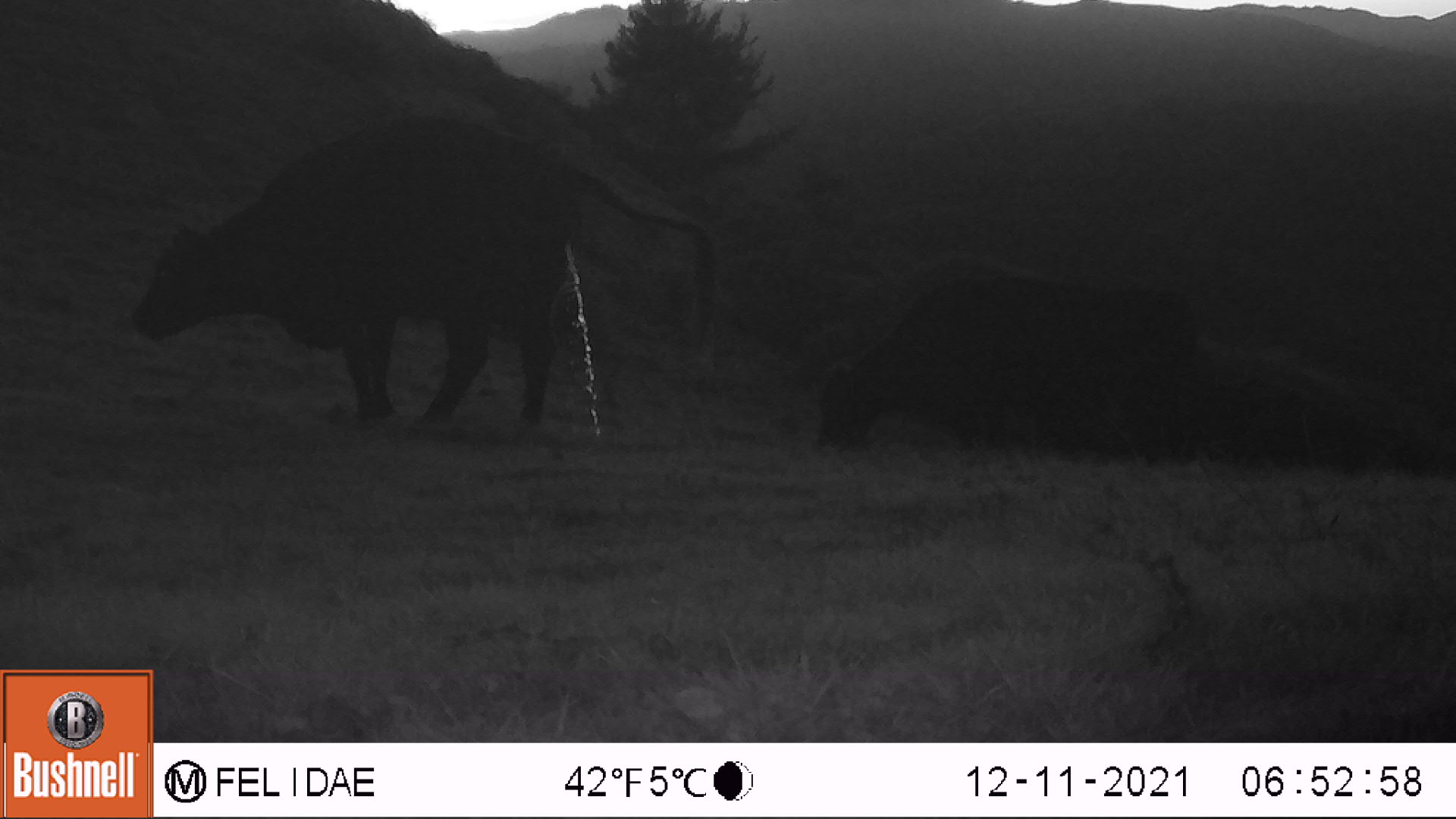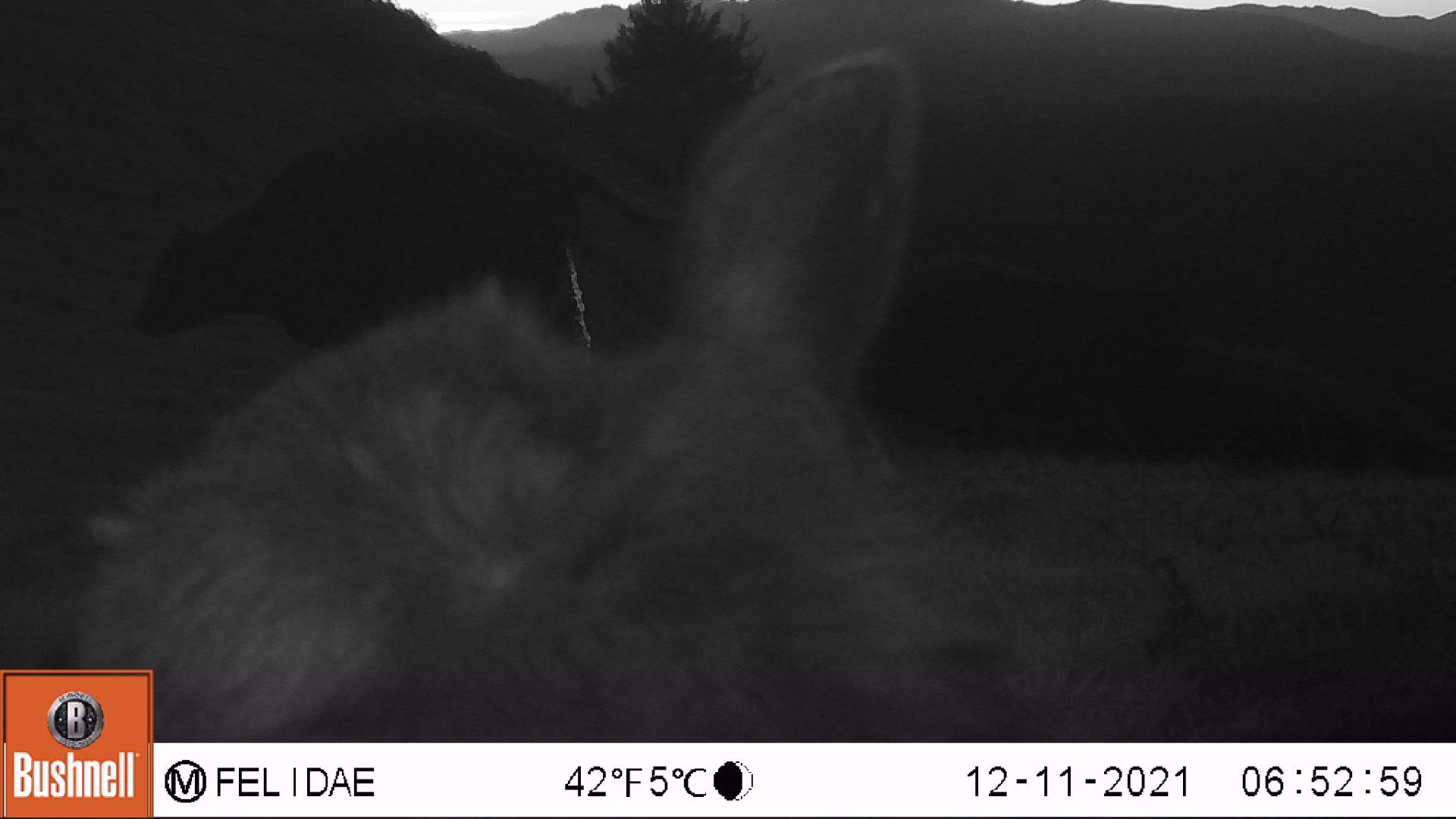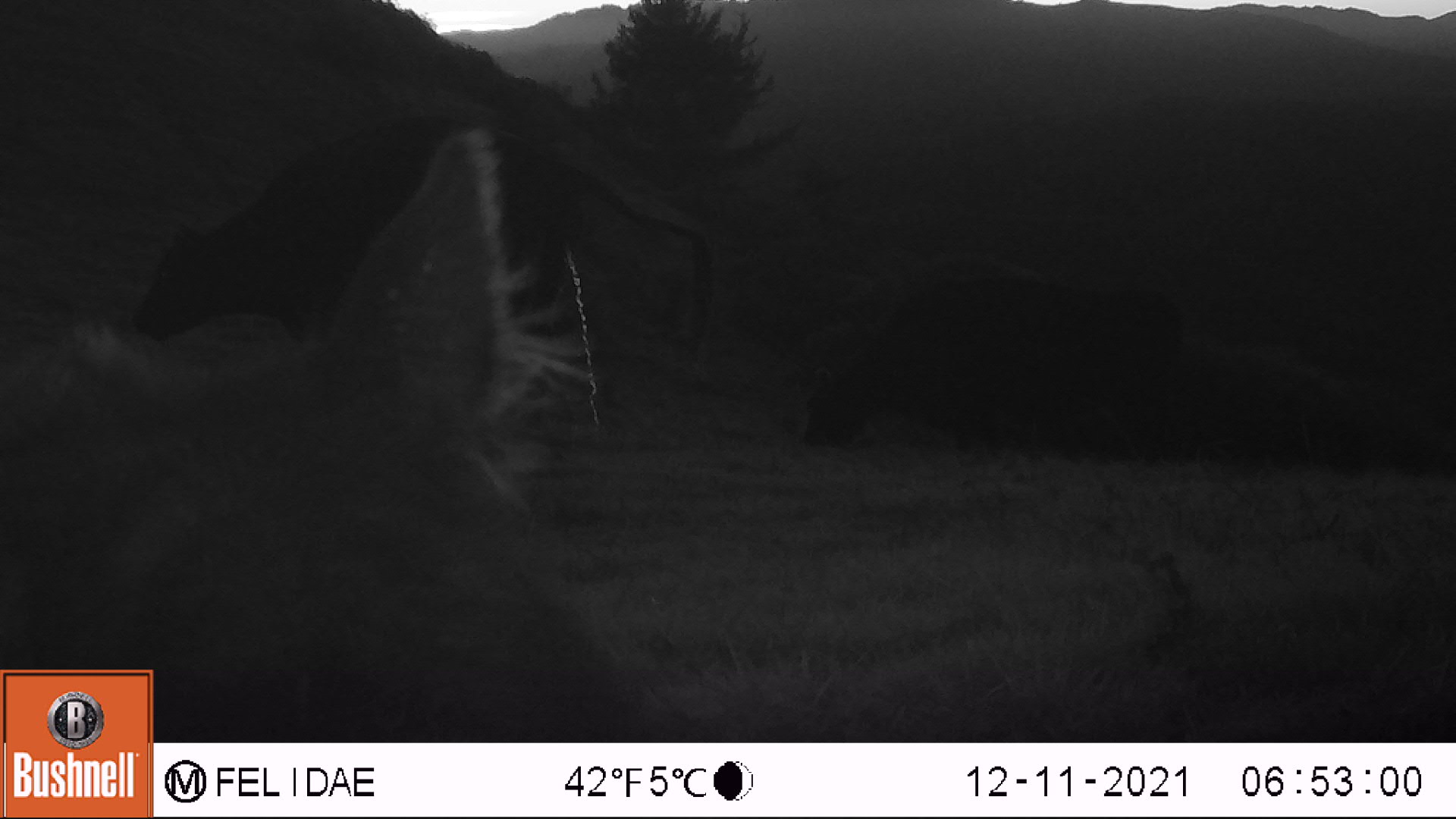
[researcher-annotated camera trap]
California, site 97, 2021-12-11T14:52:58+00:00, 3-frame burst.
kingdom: Animalia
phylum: Chordata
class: Mammalia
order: Artiodactyla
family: Bovidae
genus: Bos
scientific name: Bos taurus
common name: domestic cattle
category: cattle